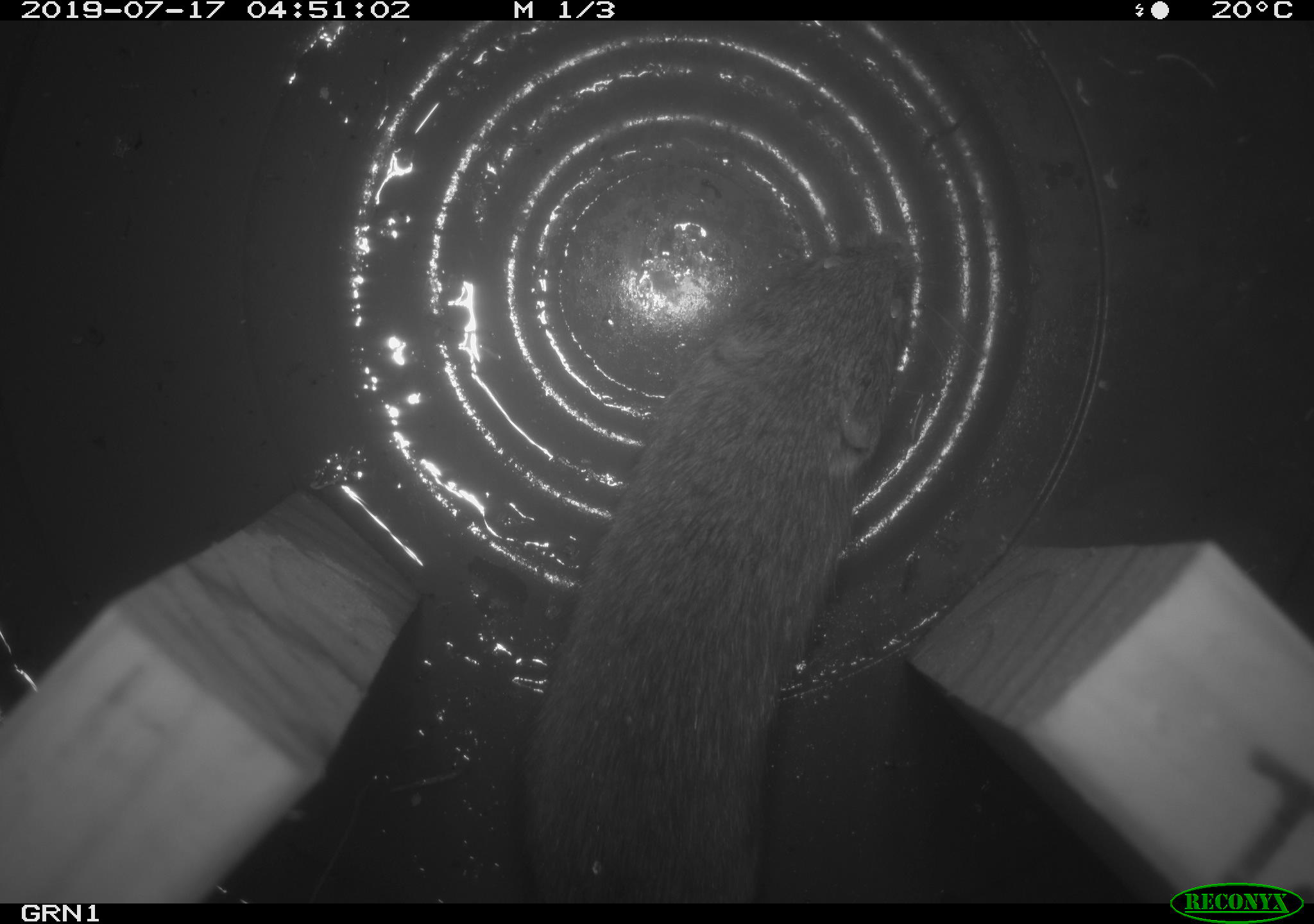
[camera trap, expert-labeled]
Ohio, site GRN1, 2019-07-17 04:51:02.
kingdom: Animalia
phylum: Chordata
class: Mammalia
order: Rodentia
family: Cricetidae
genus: Microtus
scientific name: Microtus pennsylvanicus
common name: meadow vole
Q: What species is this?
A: Meadow vole (Microtus pennsylvanicus).